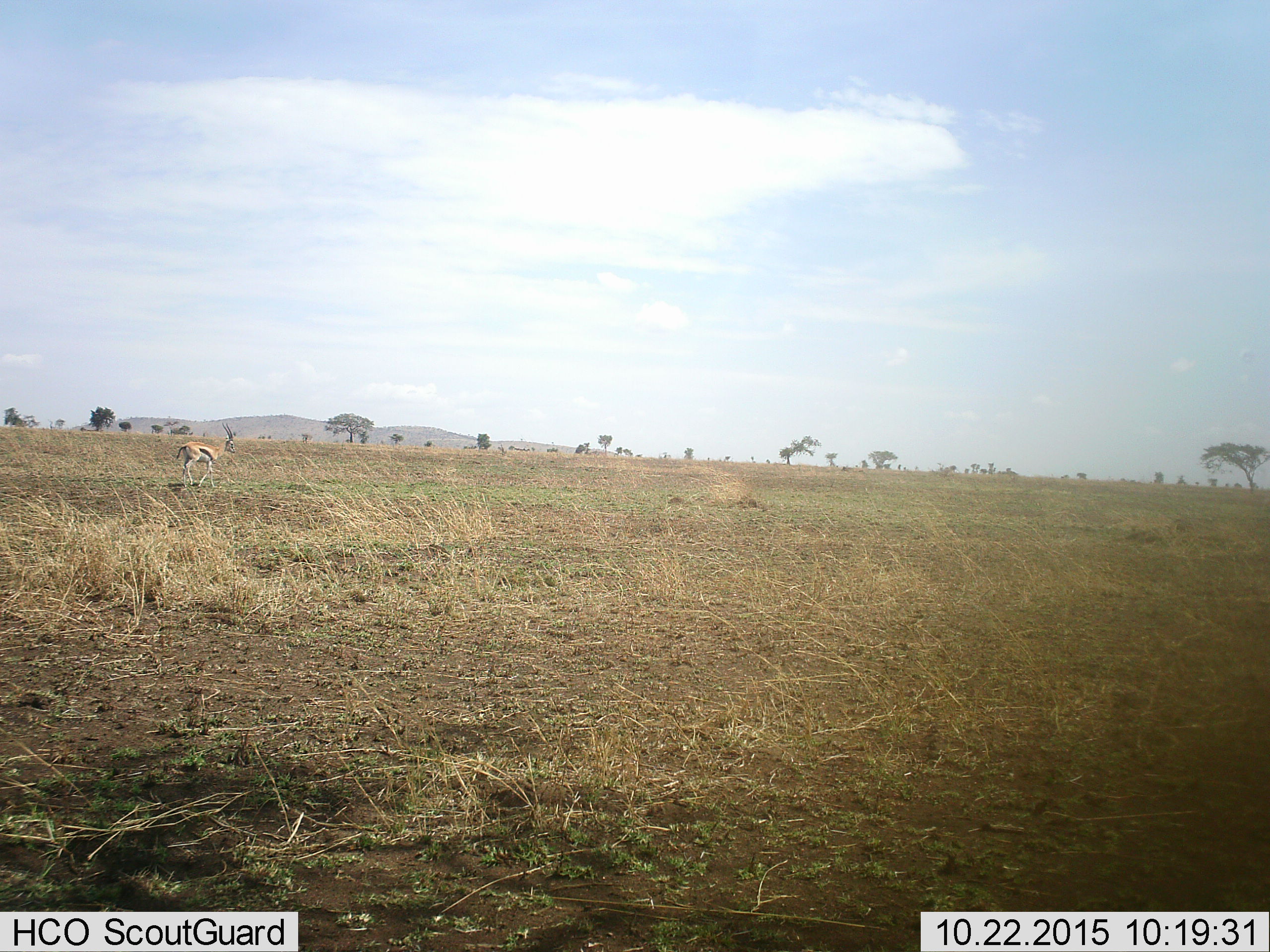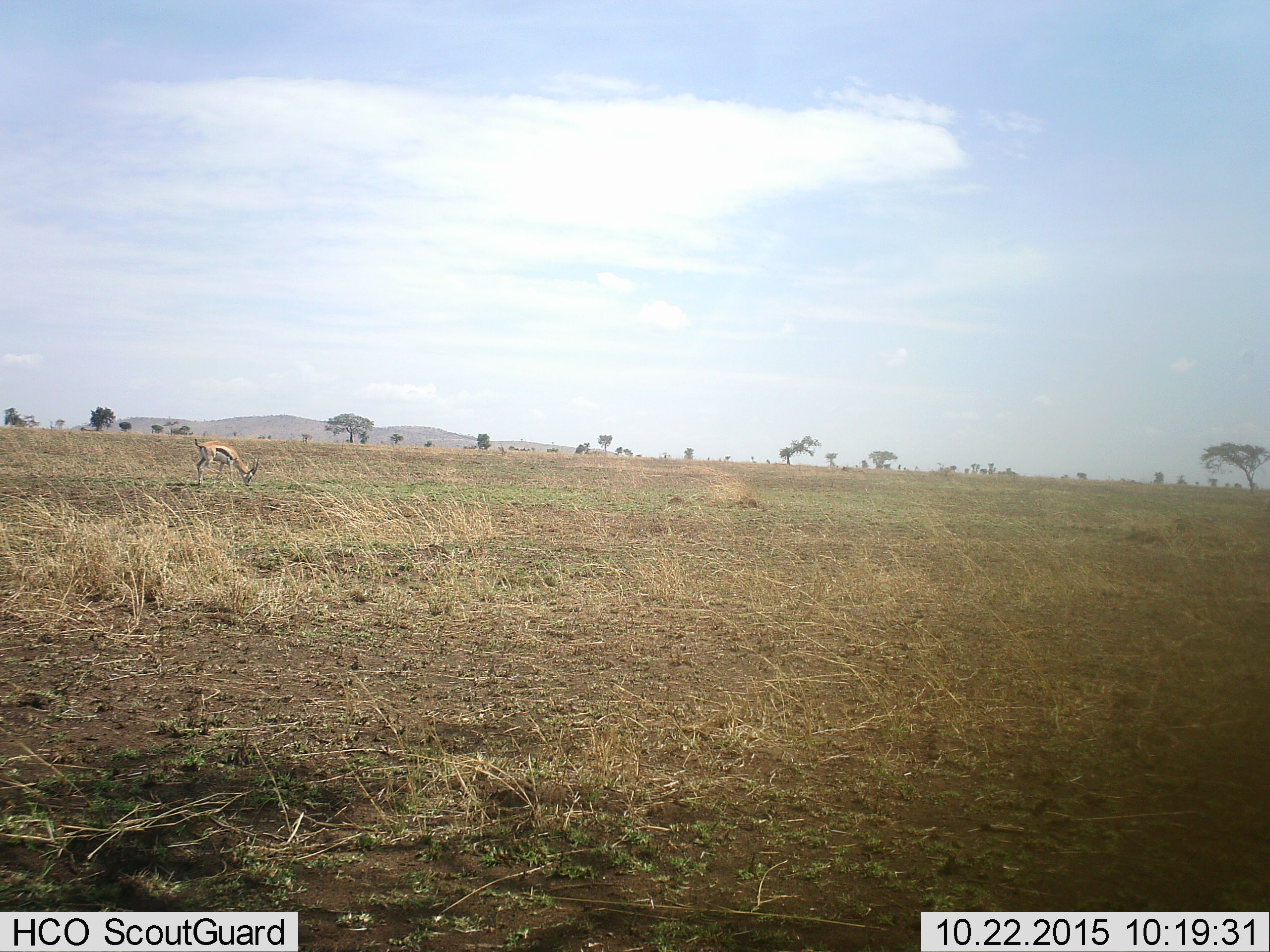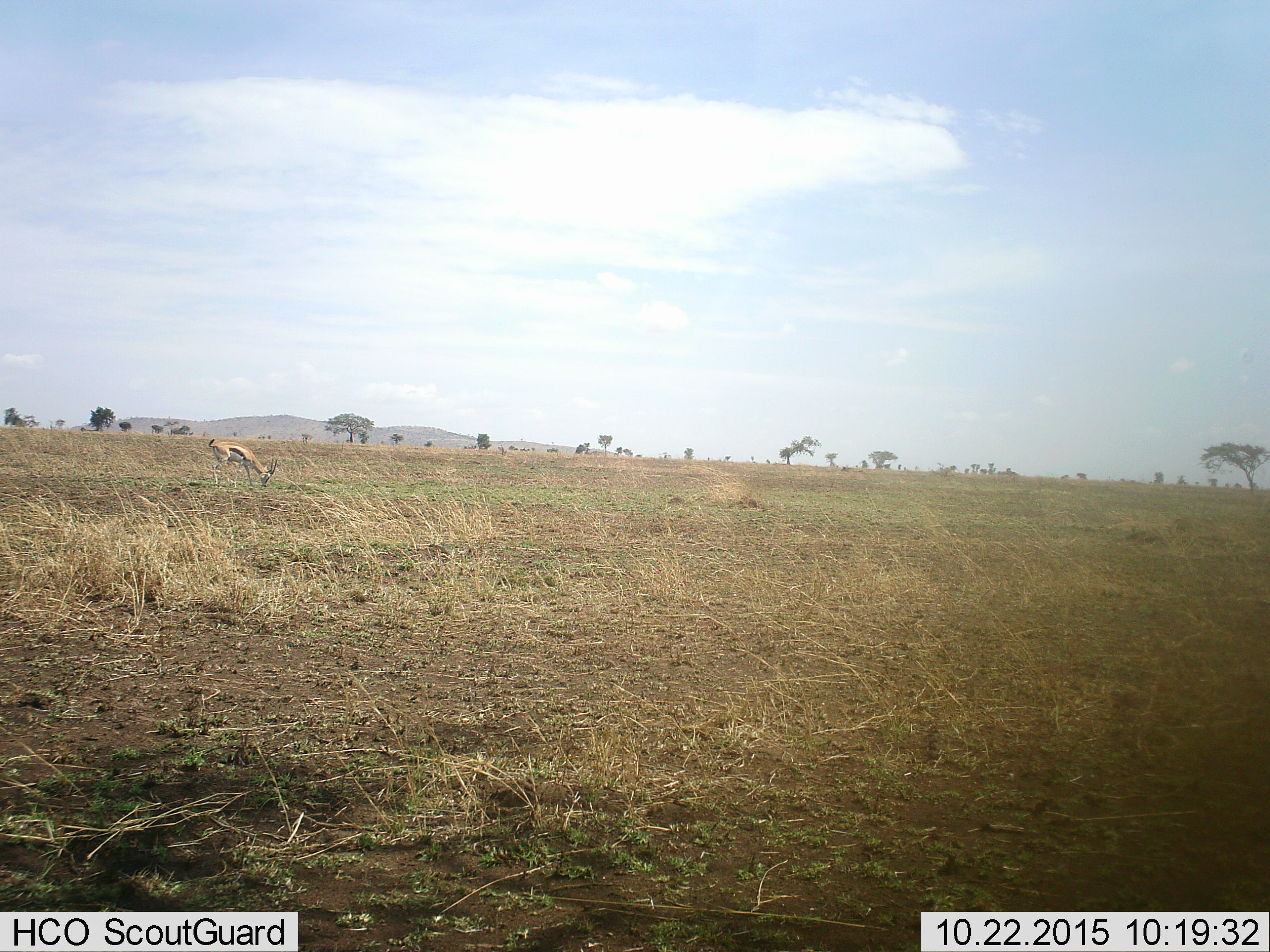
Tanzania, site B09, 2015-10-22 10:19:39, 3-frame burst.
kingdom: Animalia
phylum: Chordata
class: Mammalia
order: Artiodactyla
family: Bovidae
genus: Eudorcas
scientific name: Eudorcas thomsonii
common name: thomson's gazelle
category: gazellethomsons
Gazellethomsons (thomson's gazelle) (Eudorcas thomsonii), count 1. Behavior (volunteer vote fractions): standing 35%, resting 0%, moving 59%, interacting 0%. Young present (vote fraction): 0%. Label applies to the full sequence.